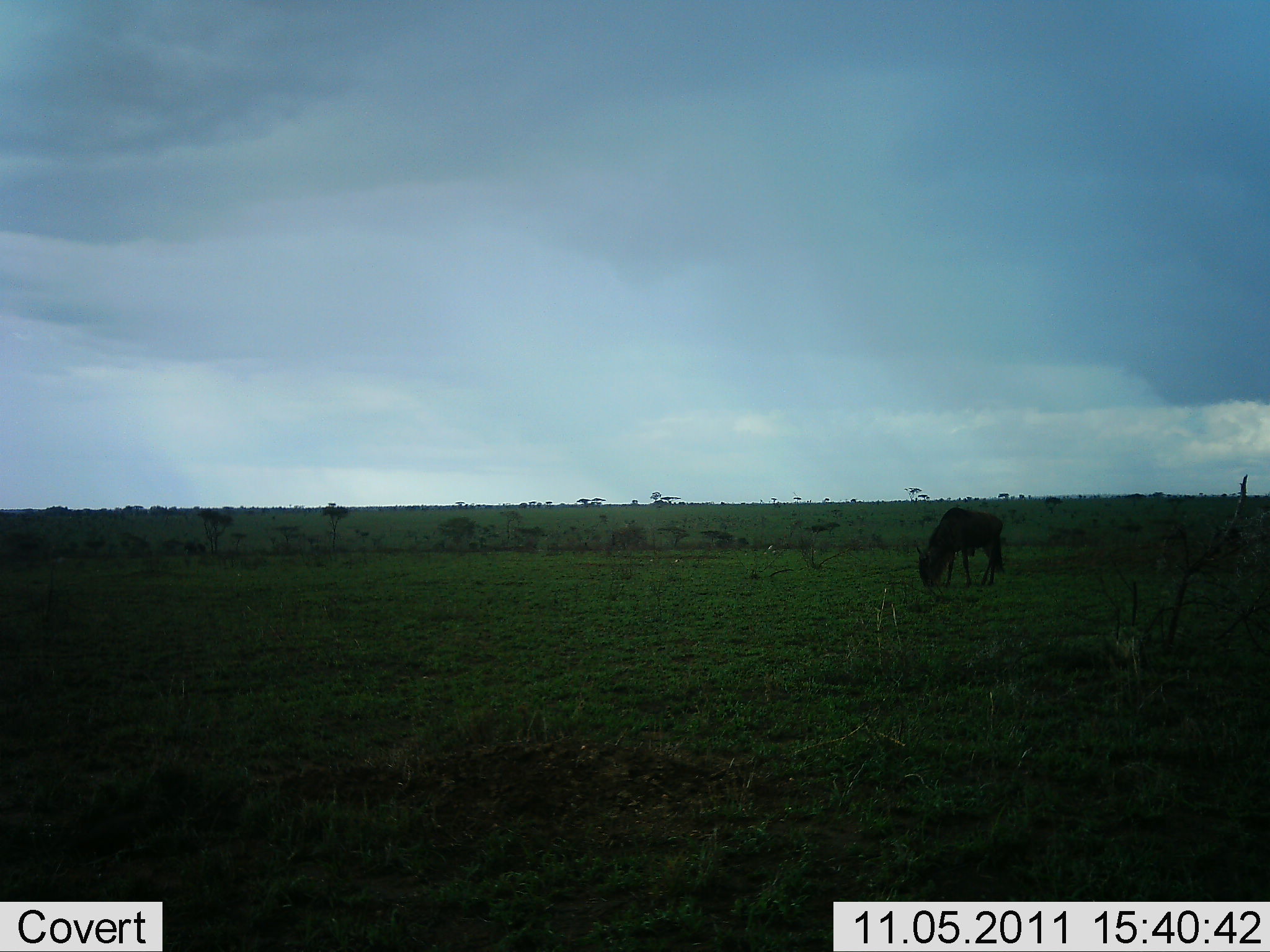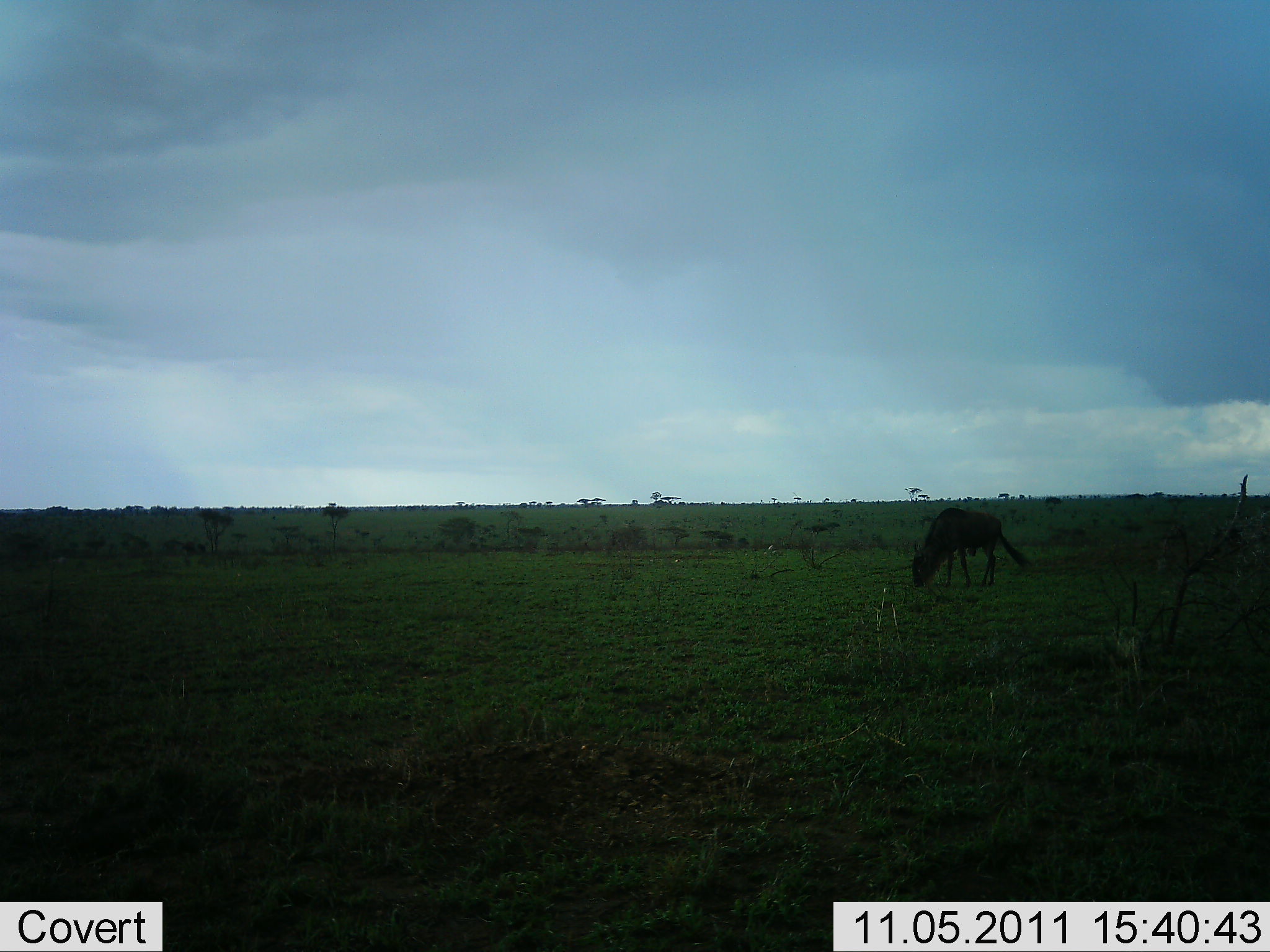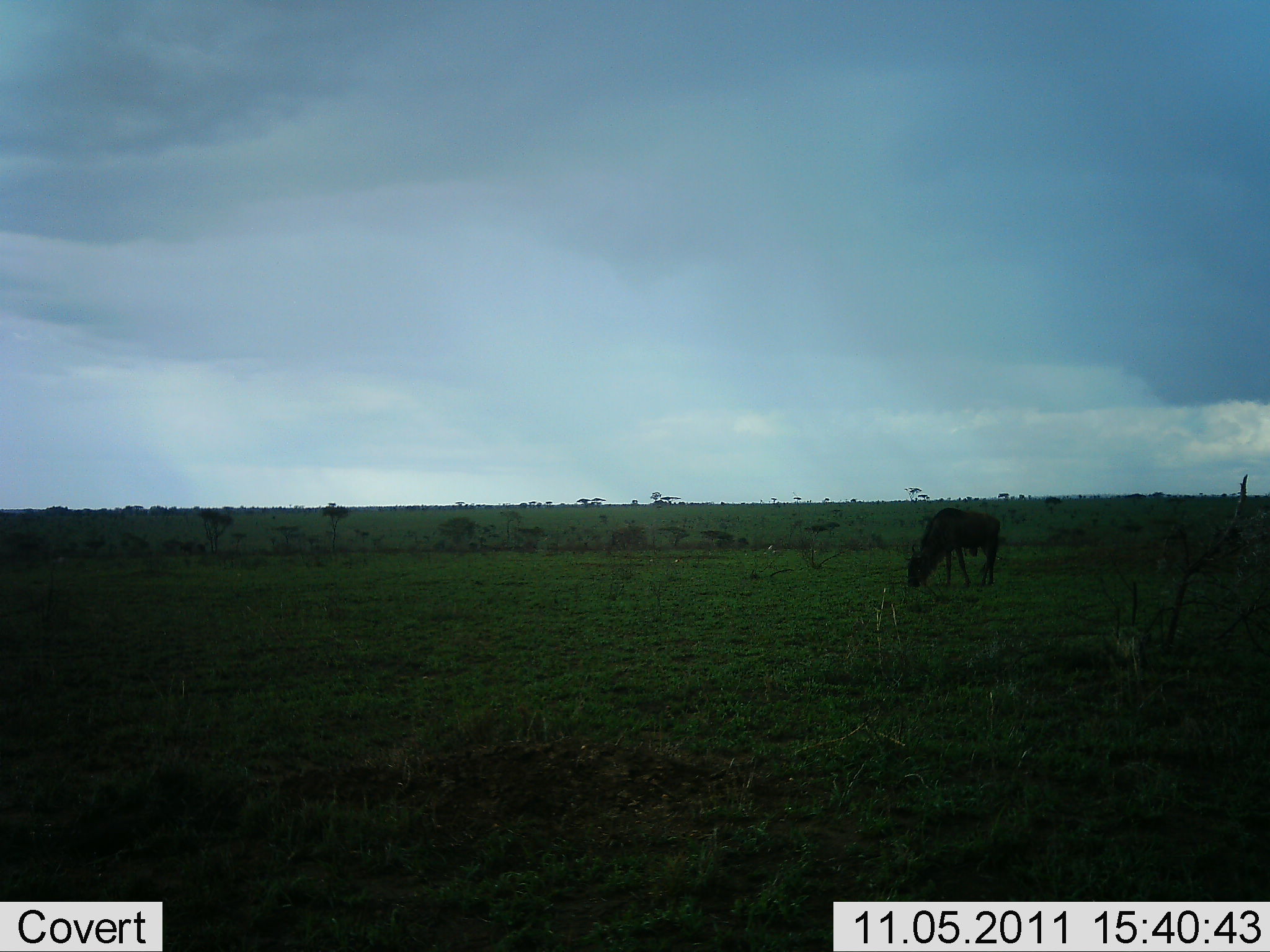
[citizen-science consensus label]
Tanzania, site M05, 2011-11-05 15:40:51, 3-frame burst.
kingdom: Animalia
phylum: Chordata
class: Mammalia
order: Artiodactyla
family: Bovidae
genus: Connochaetes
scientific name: Connochaetes taurinus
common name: blue wildebeest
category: wildebeest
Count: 1.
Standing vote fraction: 33%.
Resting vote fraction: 0%.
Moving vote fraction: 0%.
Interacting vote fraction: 0%.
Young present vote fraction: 0%.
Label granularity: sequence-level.